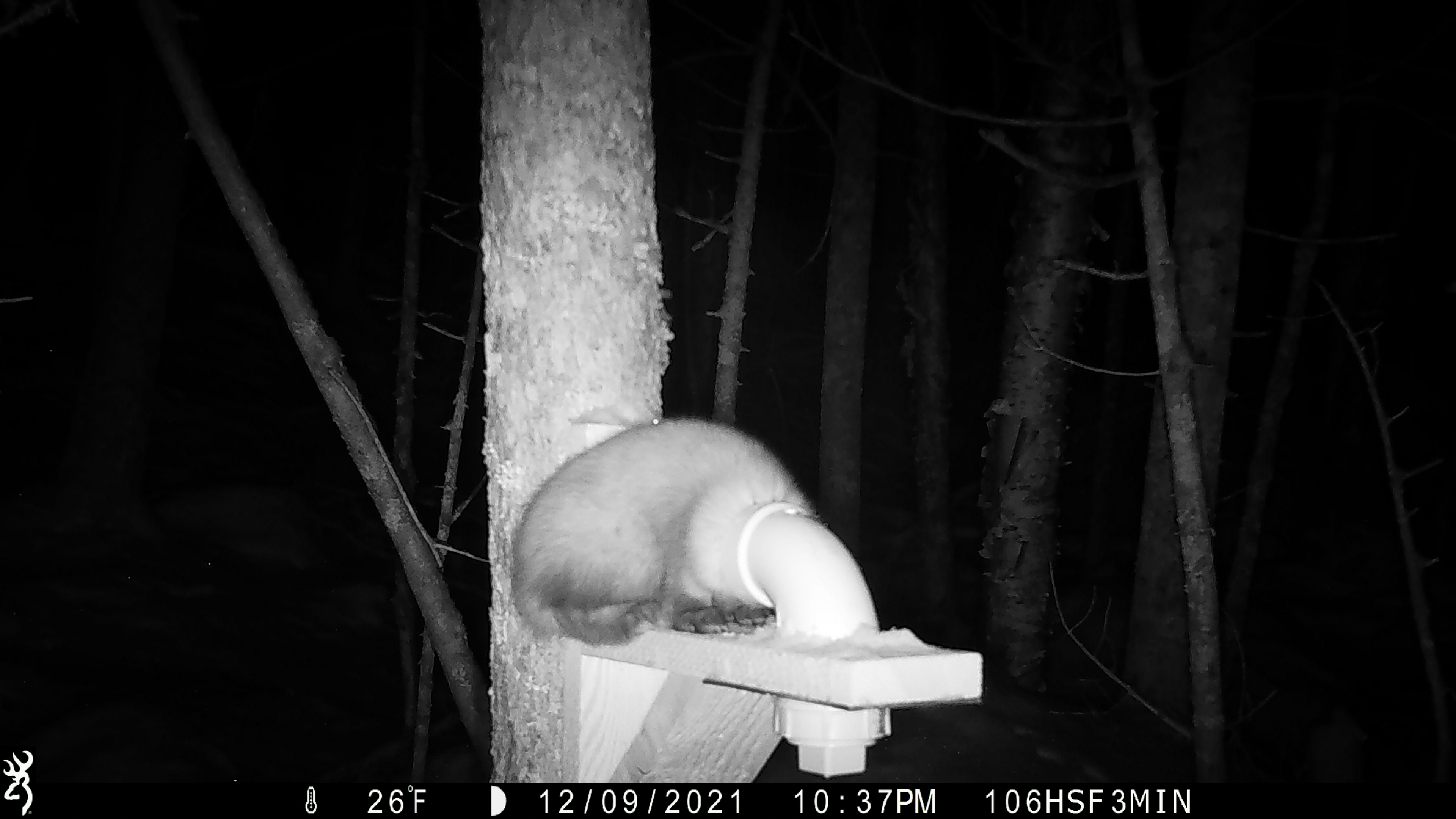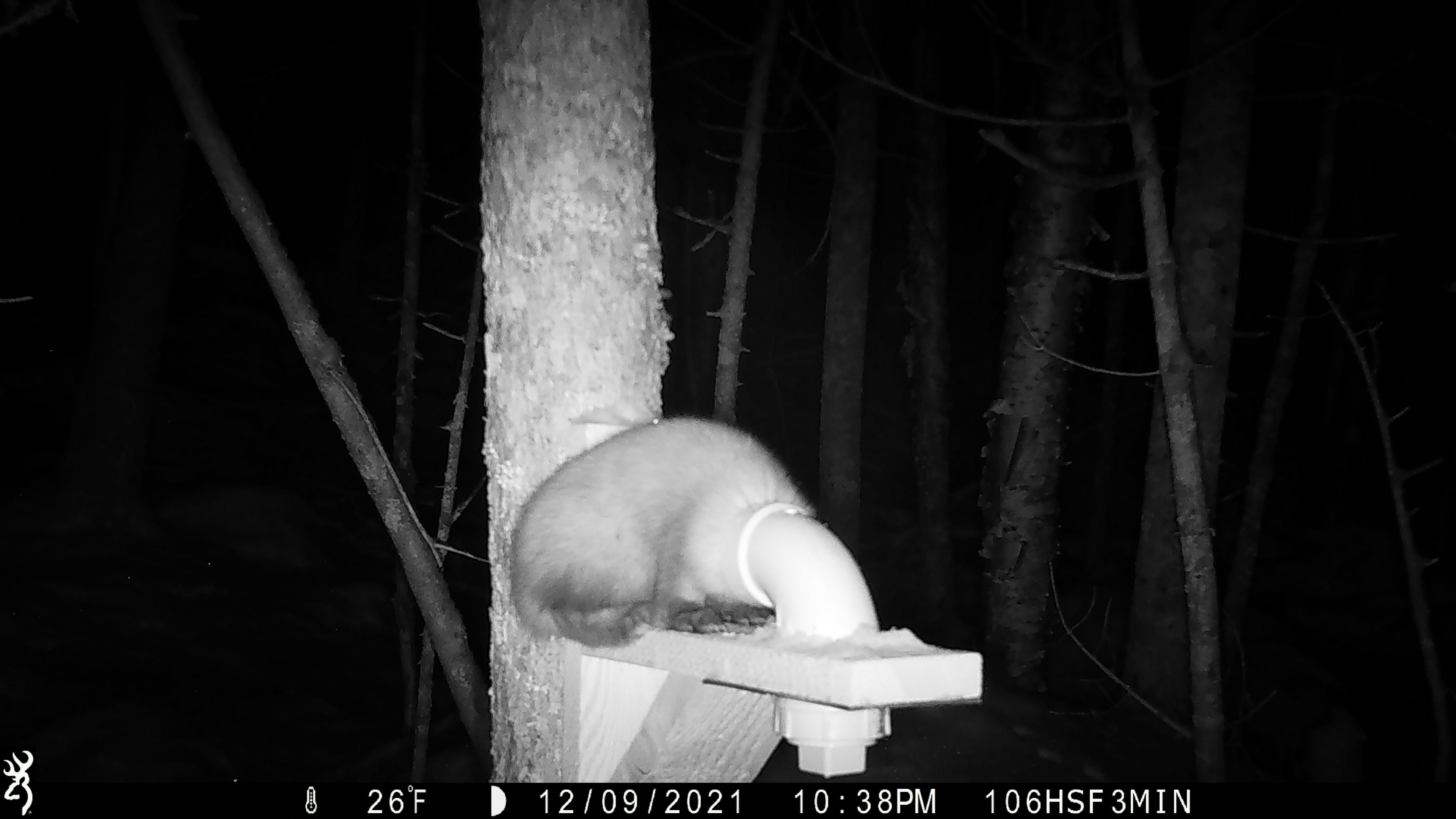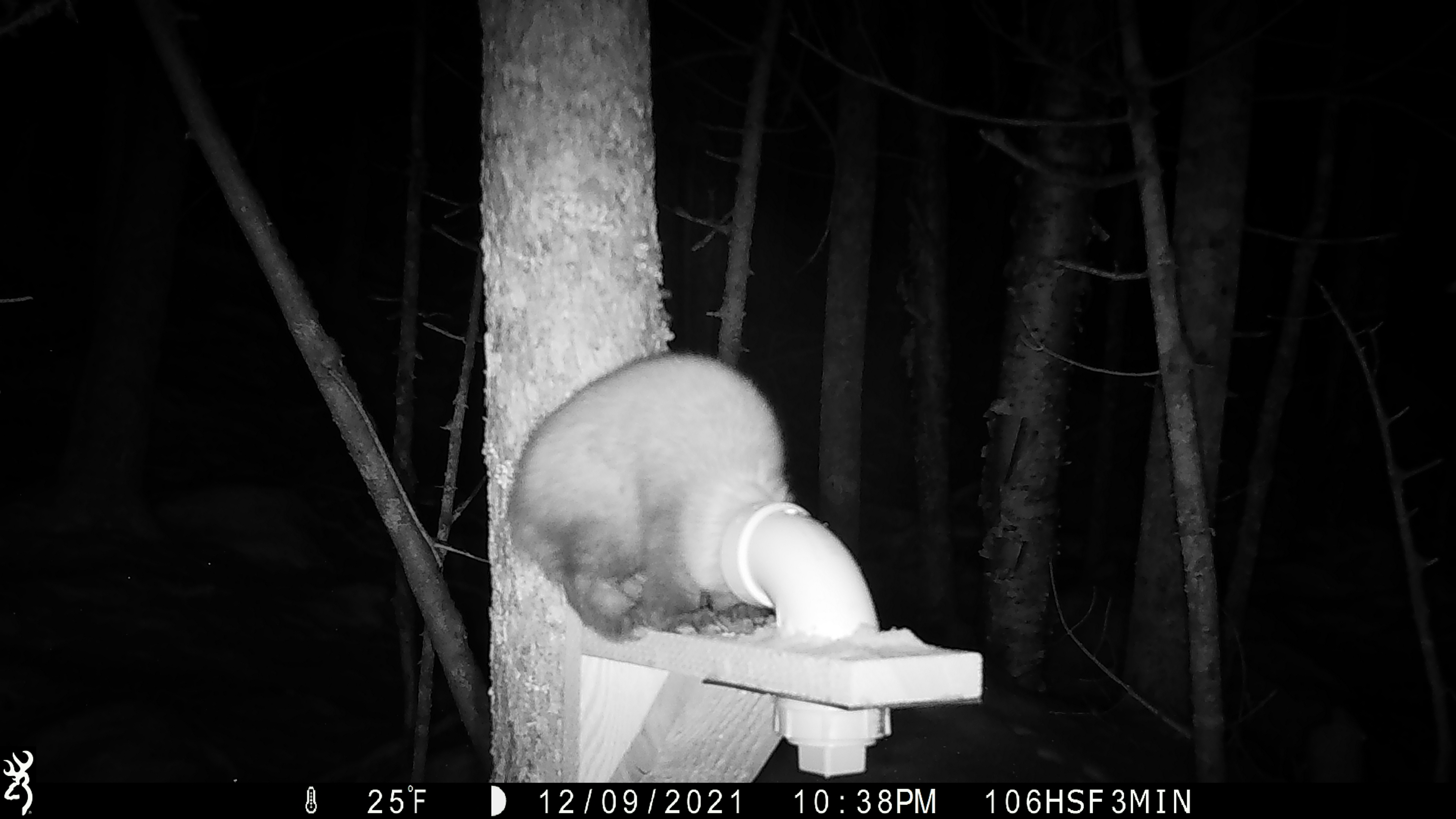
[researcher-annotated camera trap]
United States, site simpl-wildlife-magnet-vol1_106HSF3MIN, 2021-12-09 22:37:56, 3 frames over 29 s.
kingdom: Animalia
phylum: Chordata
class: Mammalia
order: Carnivora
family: Mustelidae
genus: Martes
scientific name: Martes americana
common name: american marten